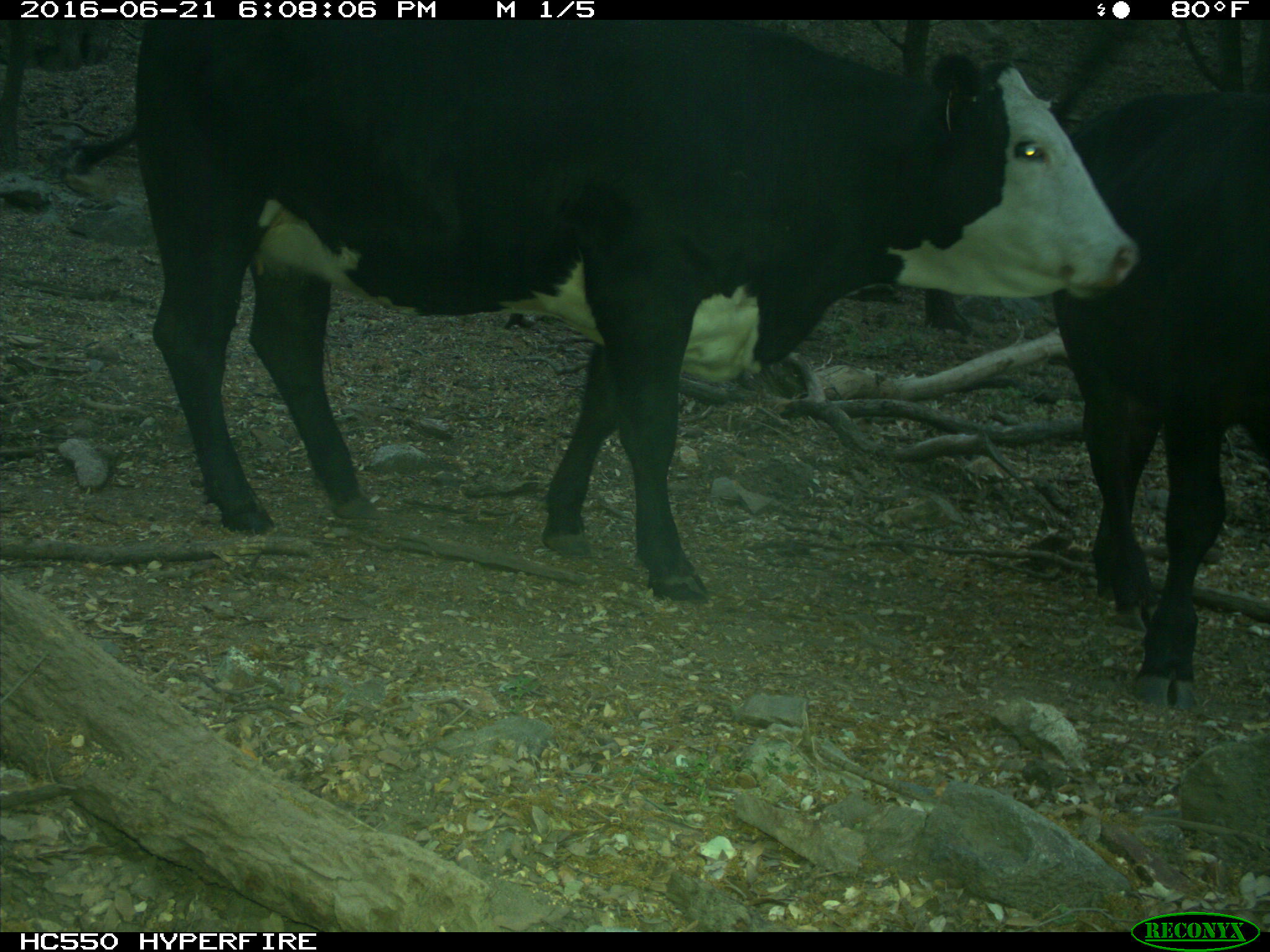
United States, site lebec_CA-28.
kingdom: Animalia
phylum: Chordata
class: Mammalia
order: Artiodactyla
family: Bovidae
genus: Bos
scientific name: Bos taurus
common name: domestic cow